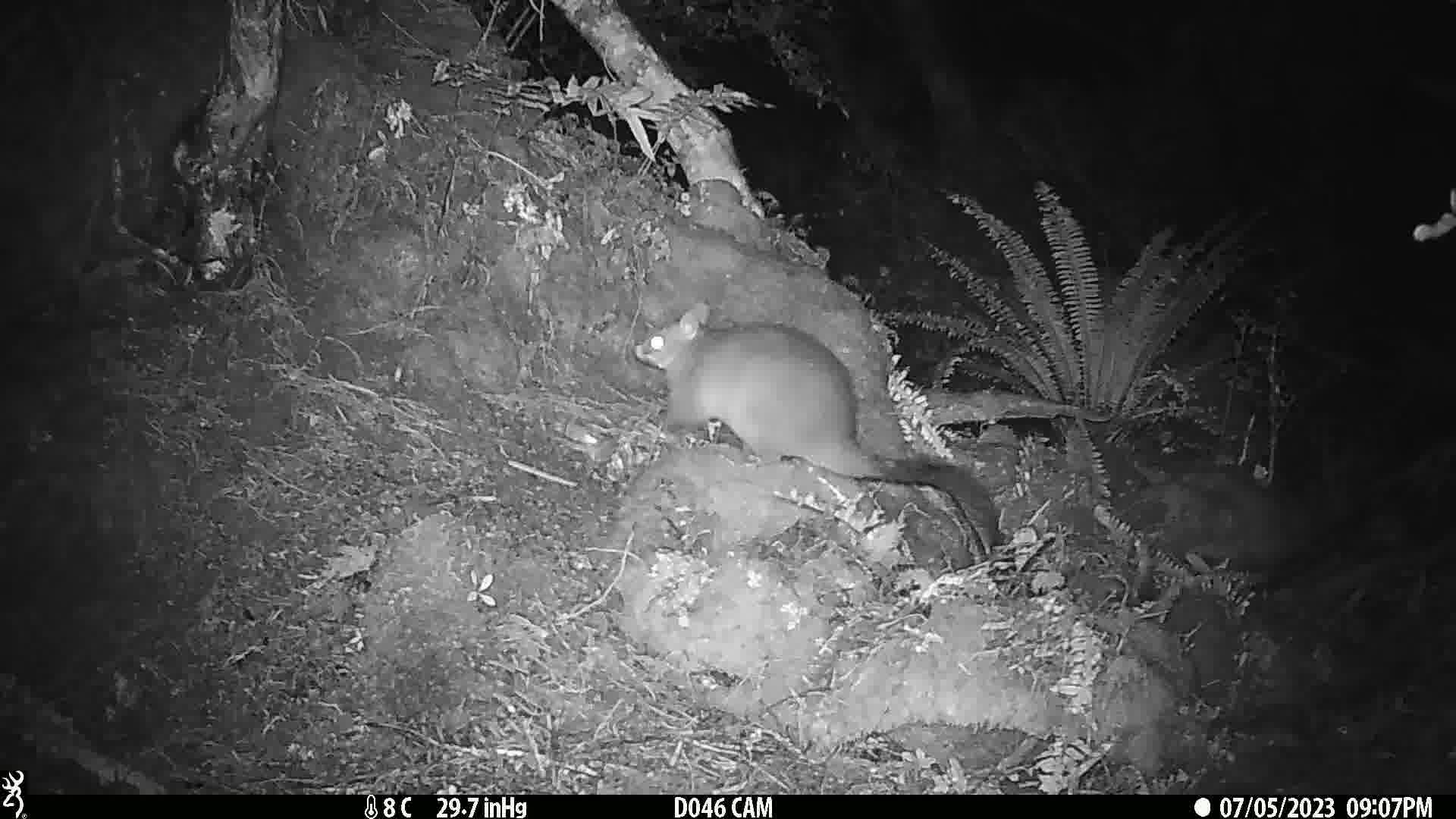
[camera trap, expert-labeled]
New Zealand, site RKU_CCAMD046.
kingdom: Animalia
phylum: Chordata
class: Mammalia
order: Diprotodontia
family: Phalangeridae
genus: Trichosurus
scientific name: Trichosurus vulpecula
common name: common brushtail possum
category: possum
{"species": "possum (common brushtail possum) (Trichosurus vulpecula)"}